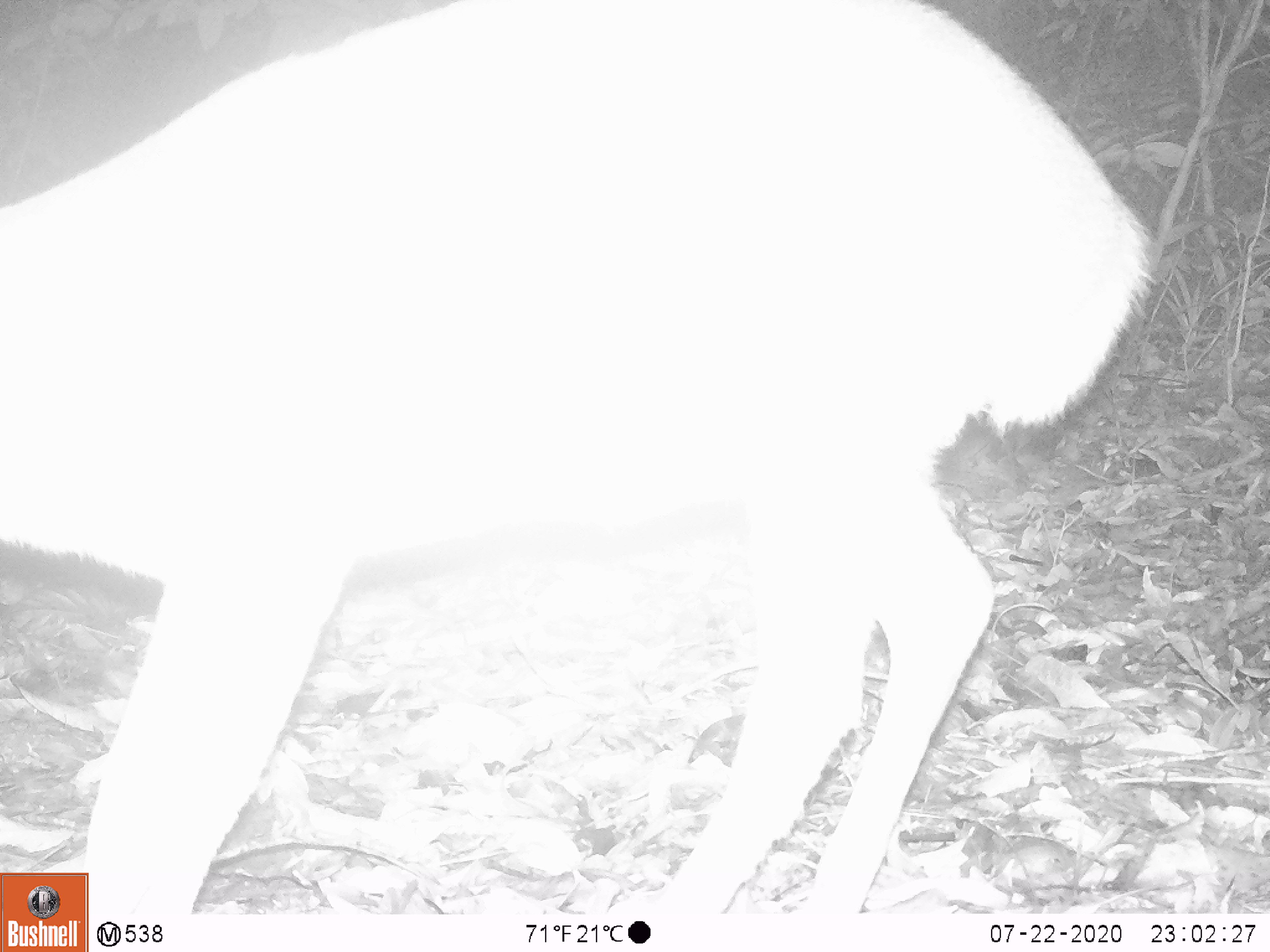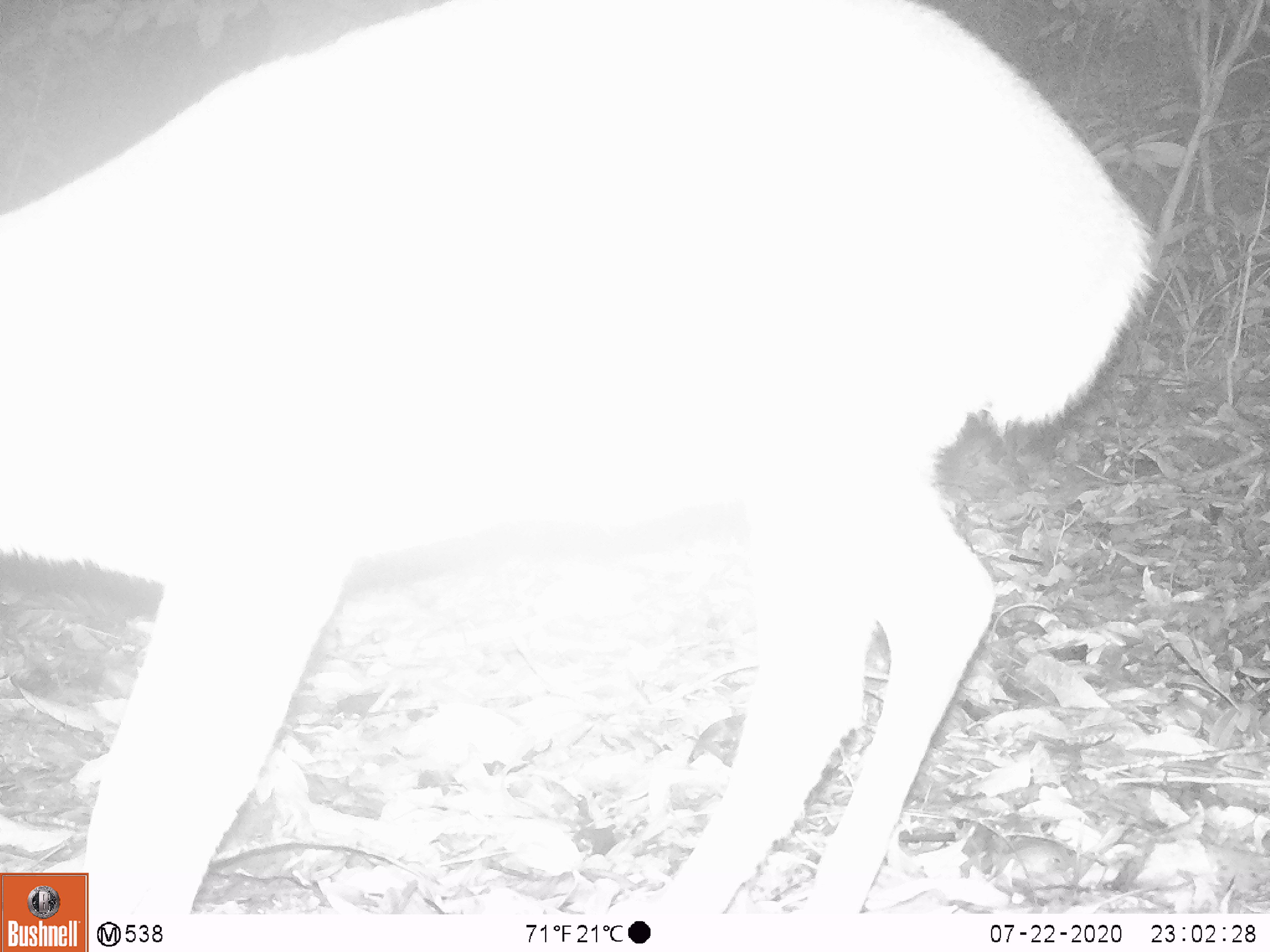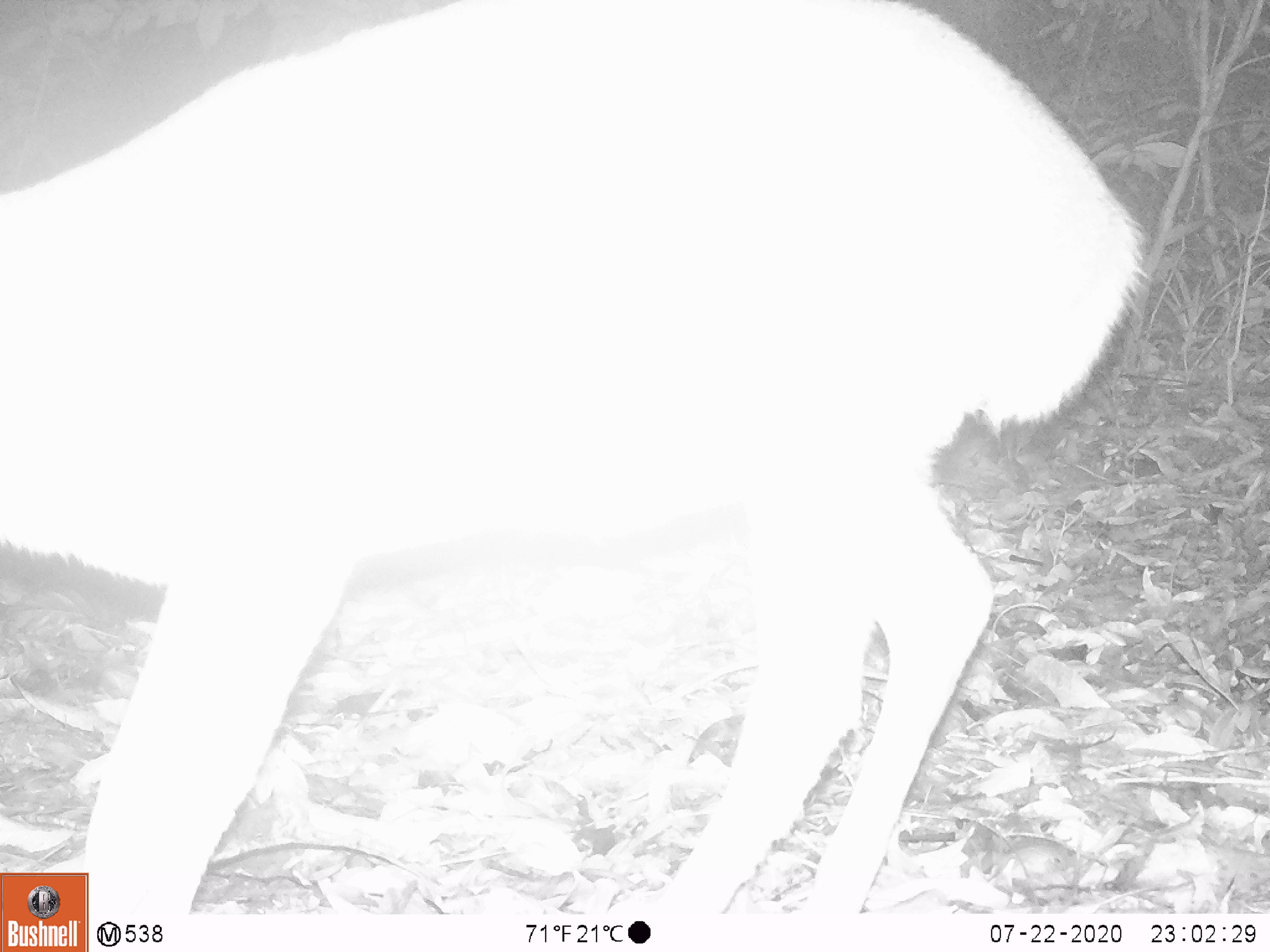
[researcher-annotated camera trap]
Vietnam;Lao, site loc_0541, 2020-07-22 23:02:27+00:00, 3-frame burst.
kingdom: Animalia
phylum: Chordata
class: Mammalia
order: Artiodactyla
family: Cervidae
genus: Muntiacus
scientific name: Muntiacus vuquangensis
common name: large-antlered muntjac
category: large antlered muntjac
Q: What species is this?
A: Large antlered muntjac (large-antlered muntjac) (Muntiacus vuquangensis).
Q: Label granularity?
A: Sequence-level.